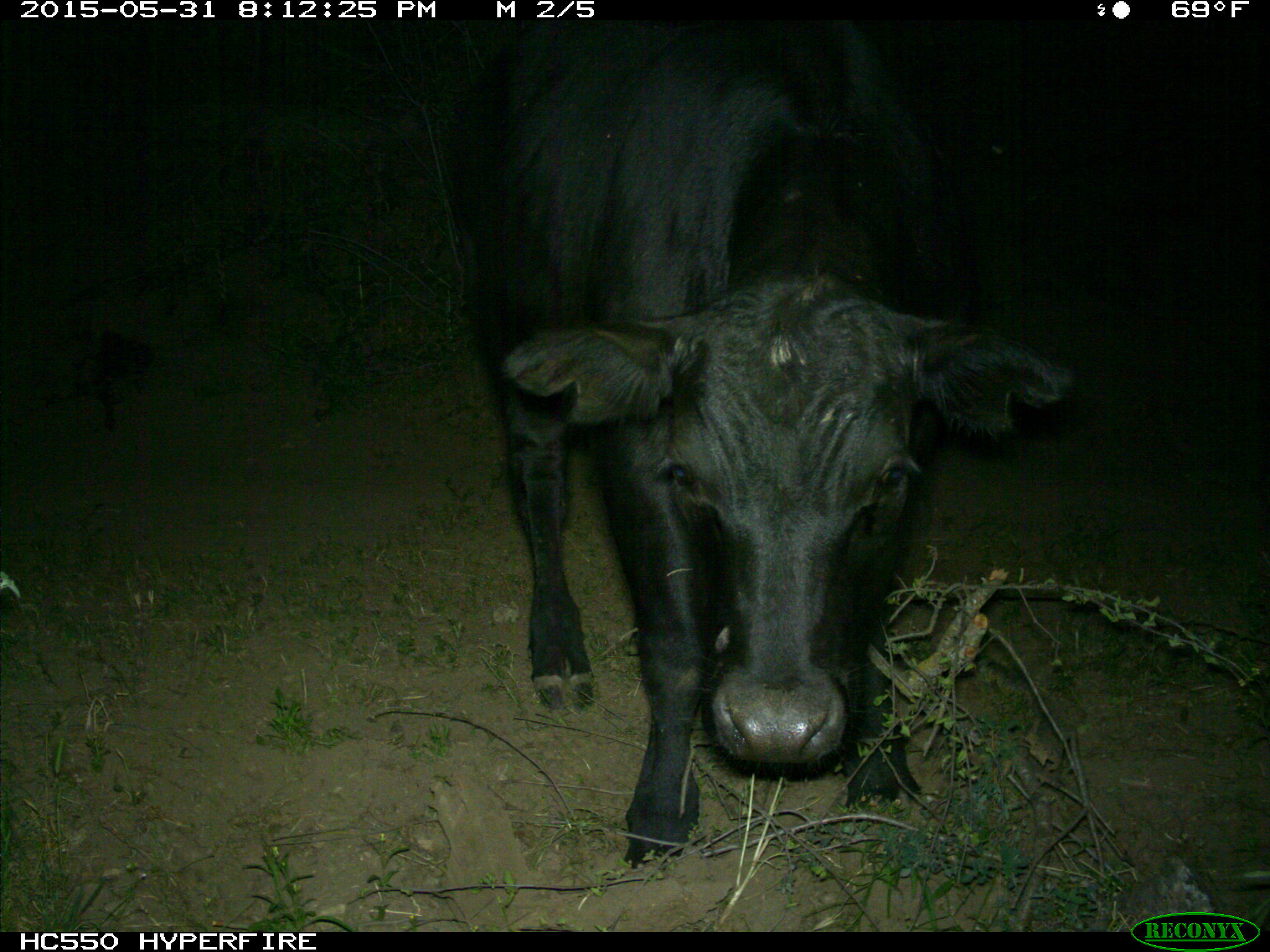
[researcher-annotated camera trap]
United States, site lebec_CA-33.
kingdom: Animalia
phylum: Chordata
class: Mammalia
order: Artiodactyla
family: Bovidae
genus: Bos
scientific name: Bos taurus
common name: domestic cow